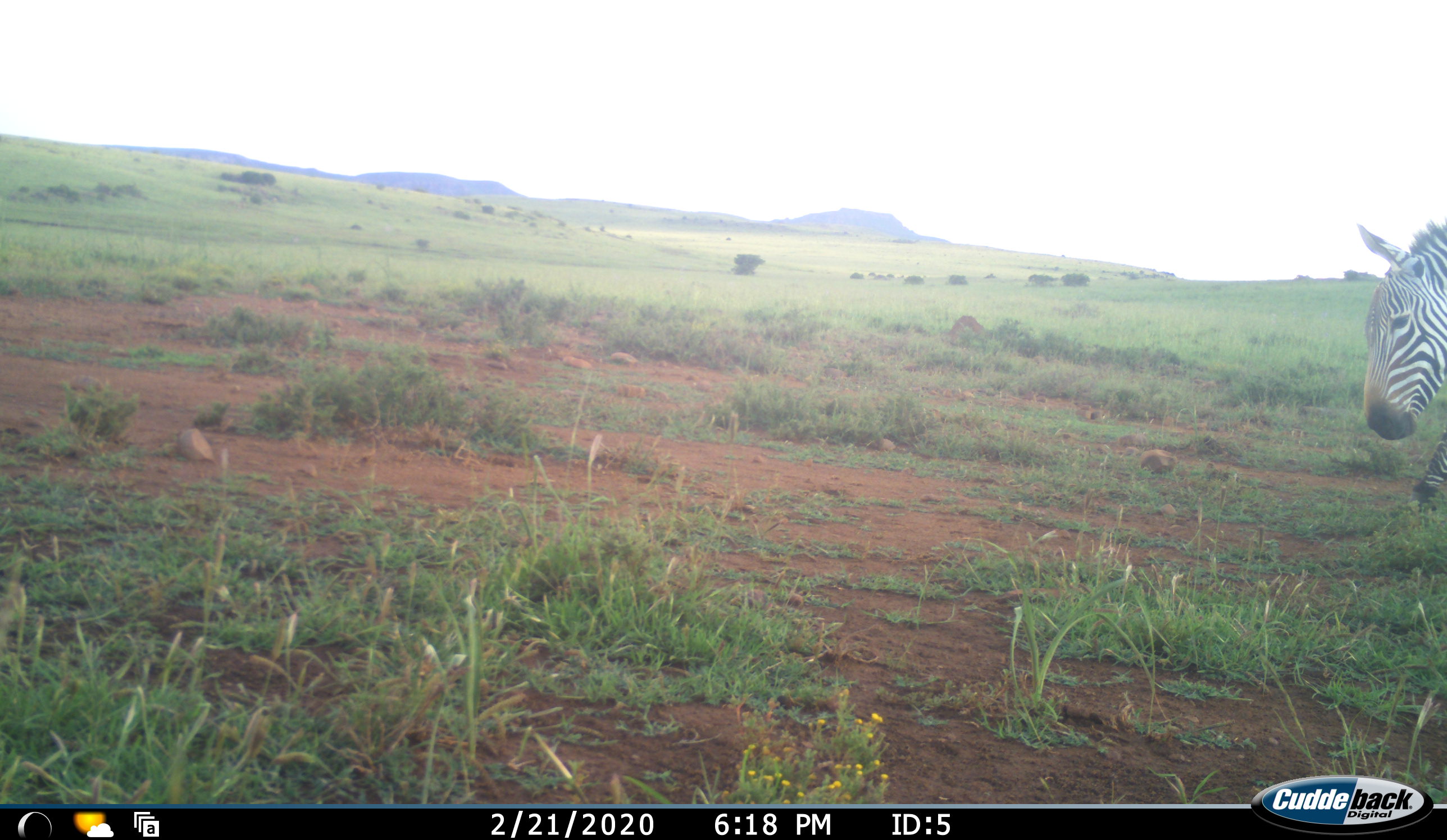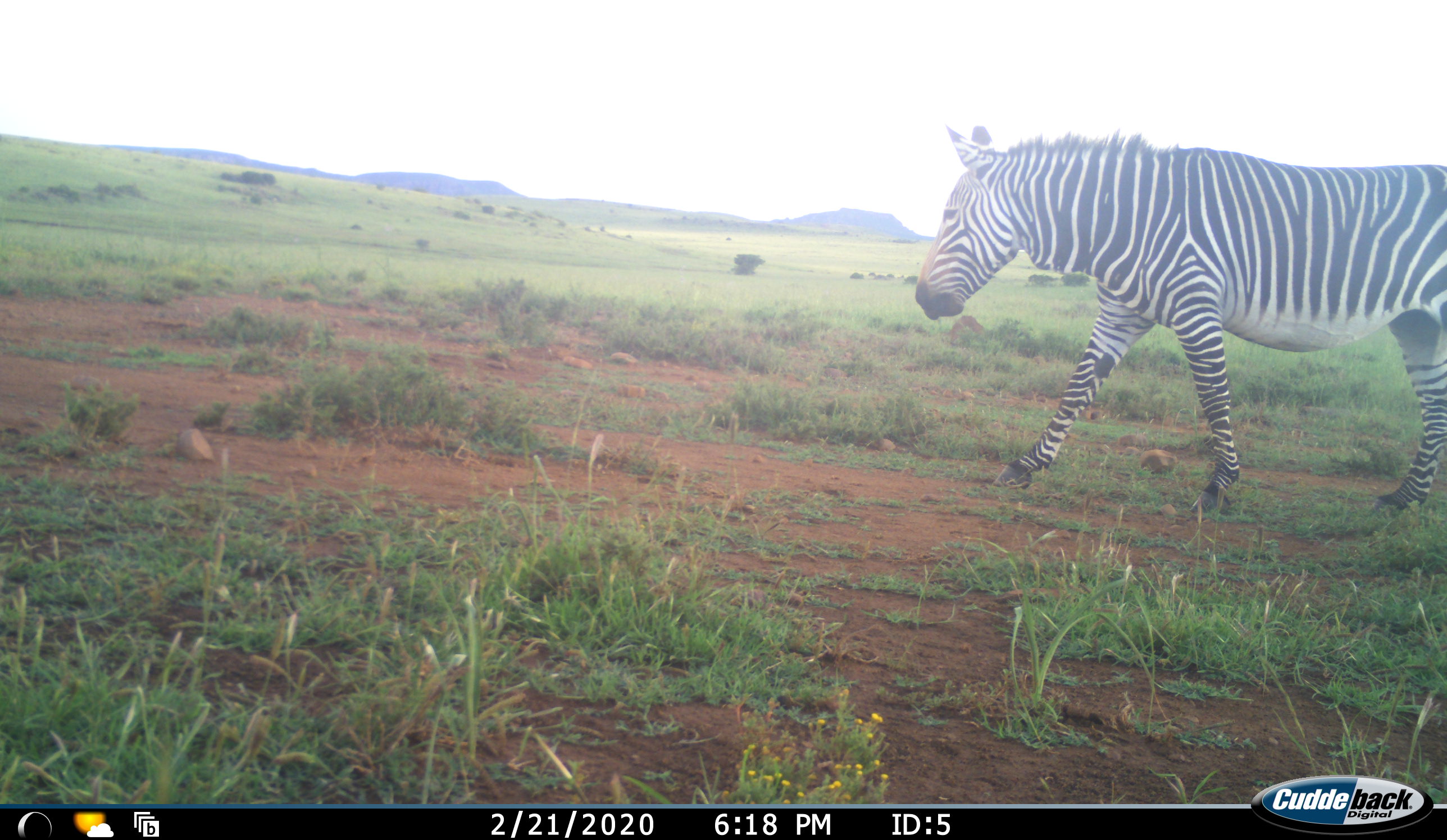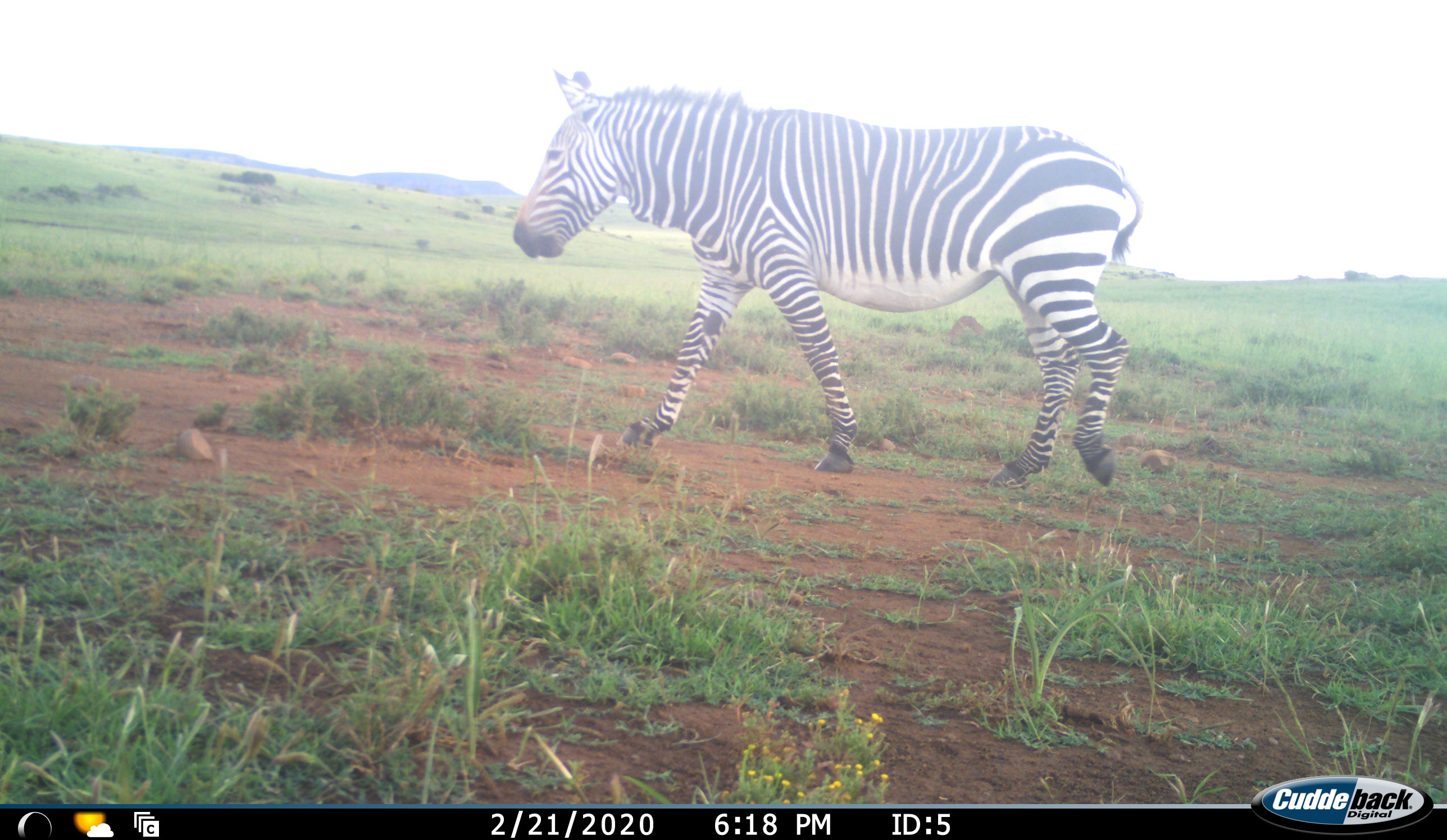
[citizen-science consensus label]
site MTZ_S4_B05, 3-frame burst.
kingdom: Animalia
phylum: Chordata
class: Mammalia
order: Perissodactyla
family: Equidae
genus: Equus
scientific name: Equus zebra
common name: mountain zebra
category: zebramountain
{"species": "zebramountain (mountain zebra) (Equus zebra)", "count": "1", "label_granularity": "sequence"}